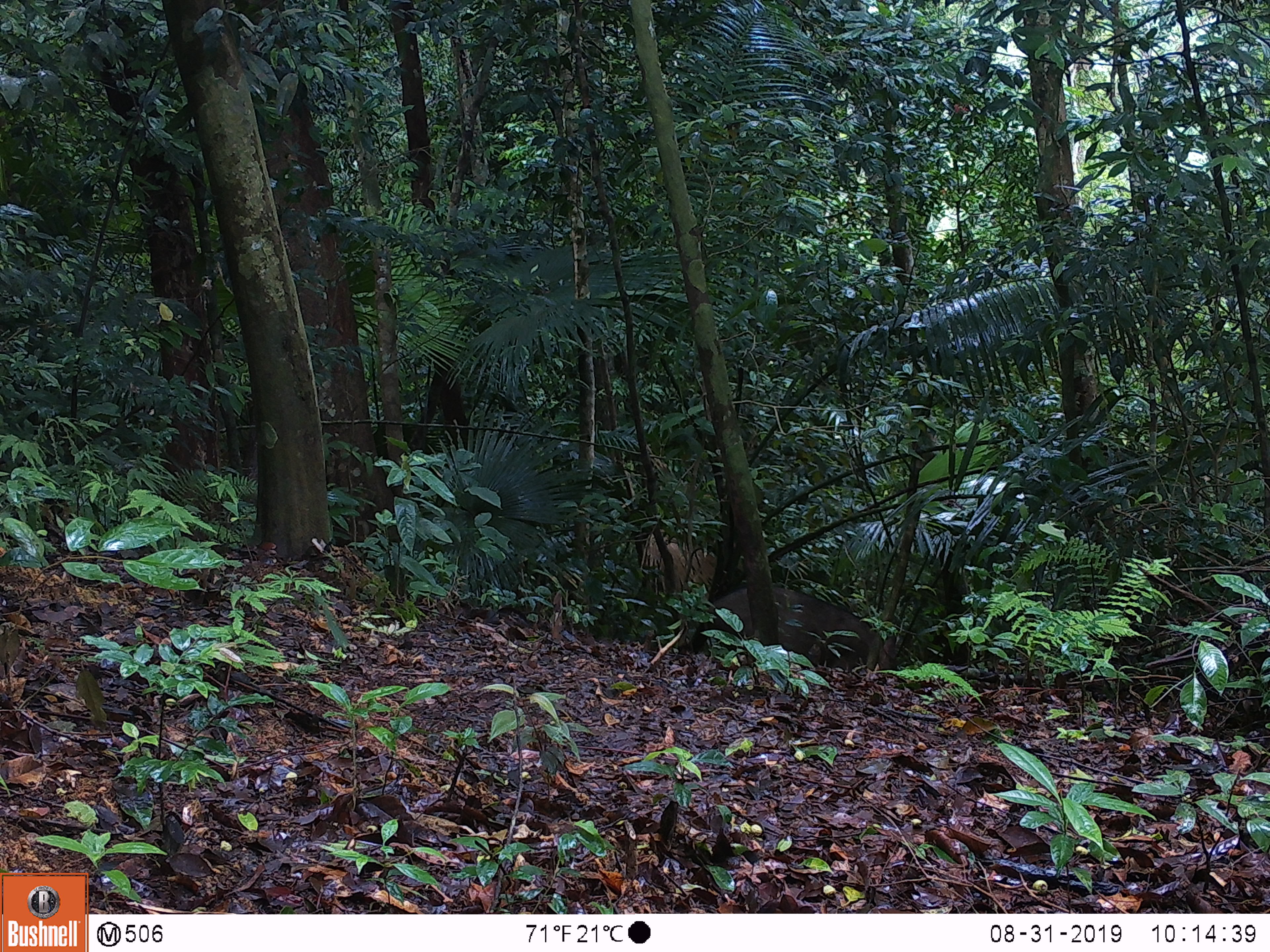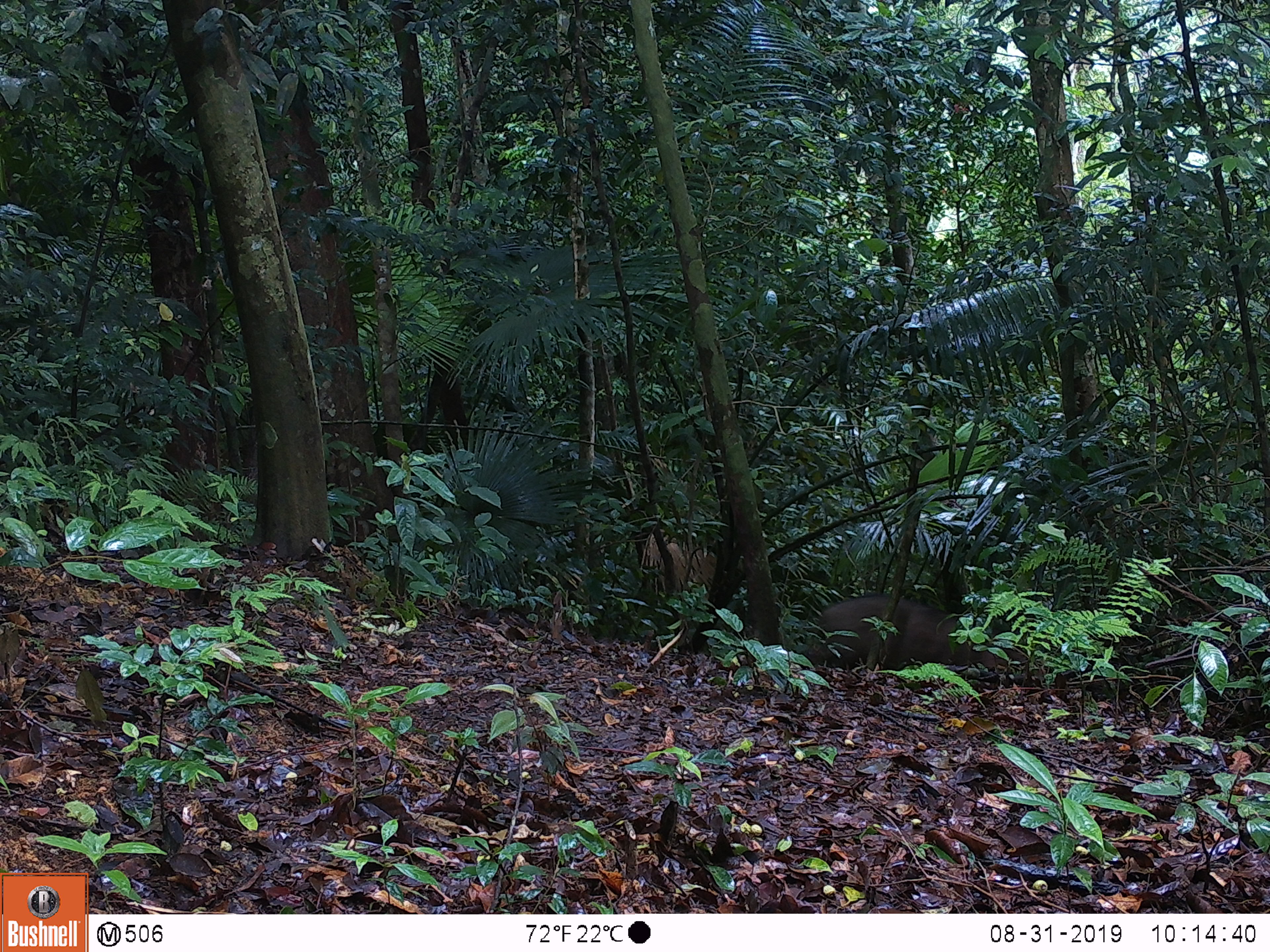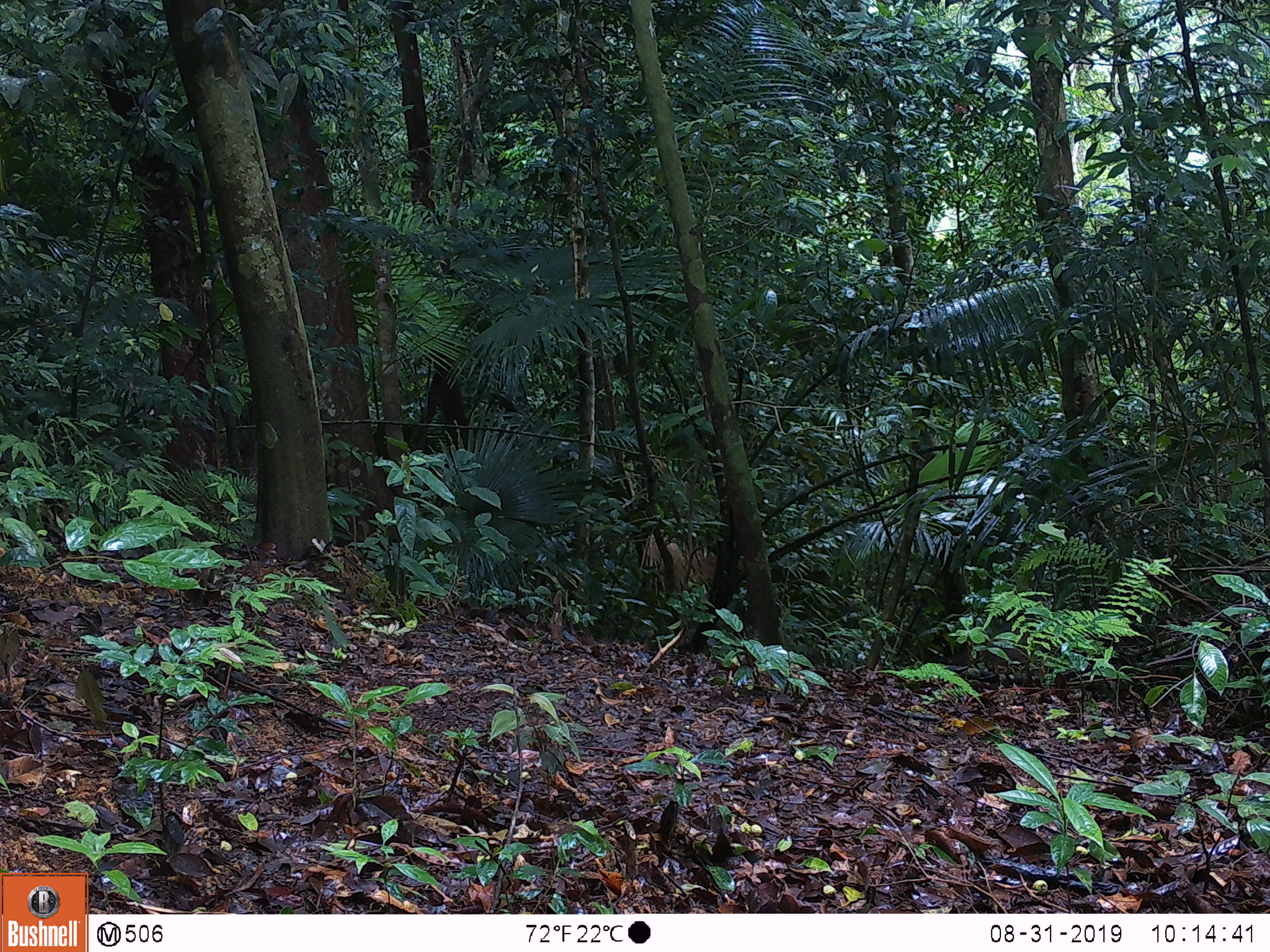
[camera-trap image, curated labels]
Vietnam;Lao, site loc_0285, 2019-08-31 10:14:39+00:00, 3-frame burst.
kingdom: Animalia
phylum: Chordata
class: Mammalia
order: Artiodactyla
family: Suidae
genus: Sus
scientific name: Sus scrofa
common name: eurasian wild pig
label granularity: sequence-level